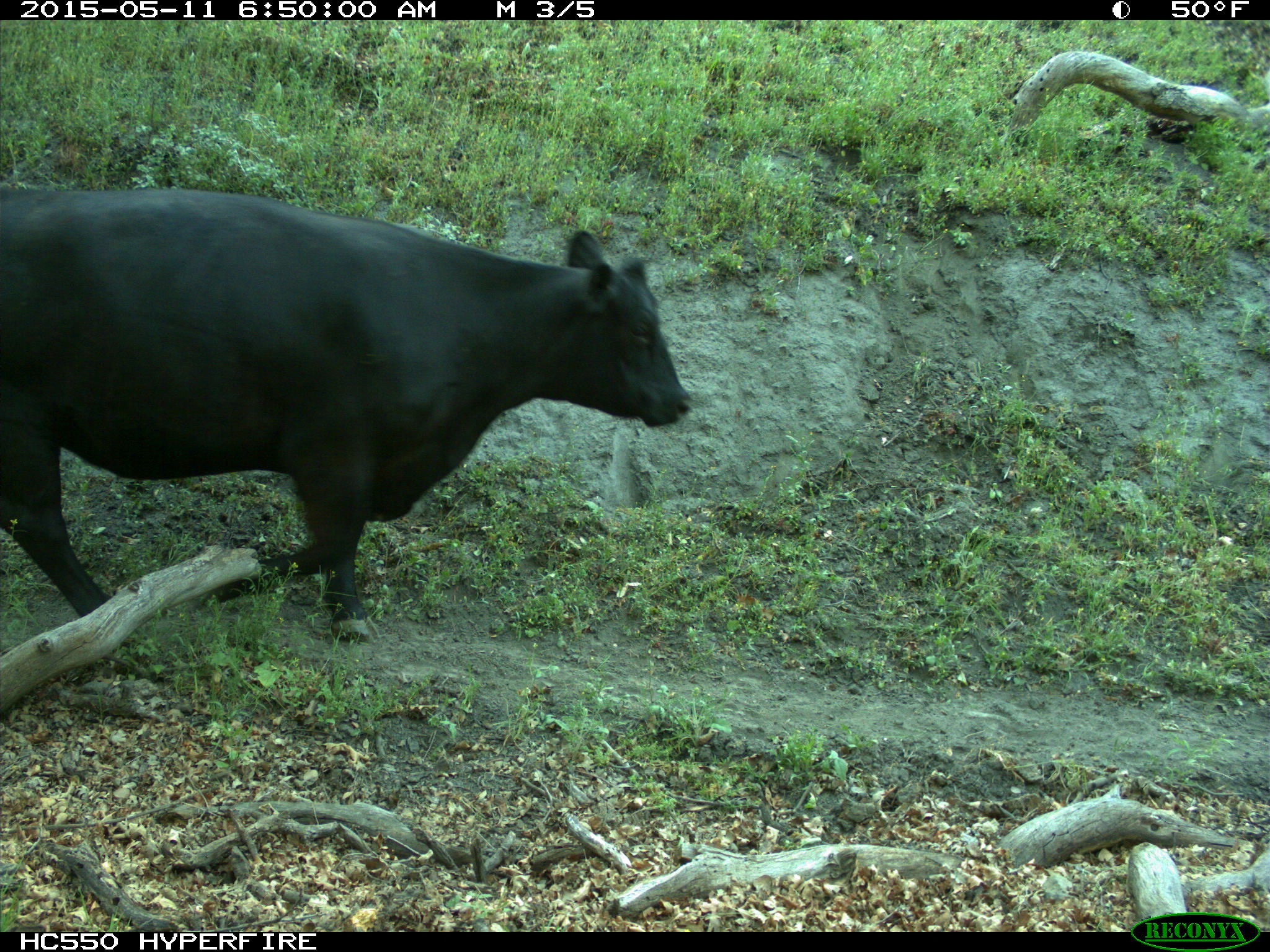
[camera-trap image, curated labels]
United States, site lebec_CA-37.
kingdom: Animalia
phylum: Chordata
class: Mammalia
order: Artiodactyla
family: Bovidae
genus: Bos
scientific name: Bos taurus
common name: domestic cow